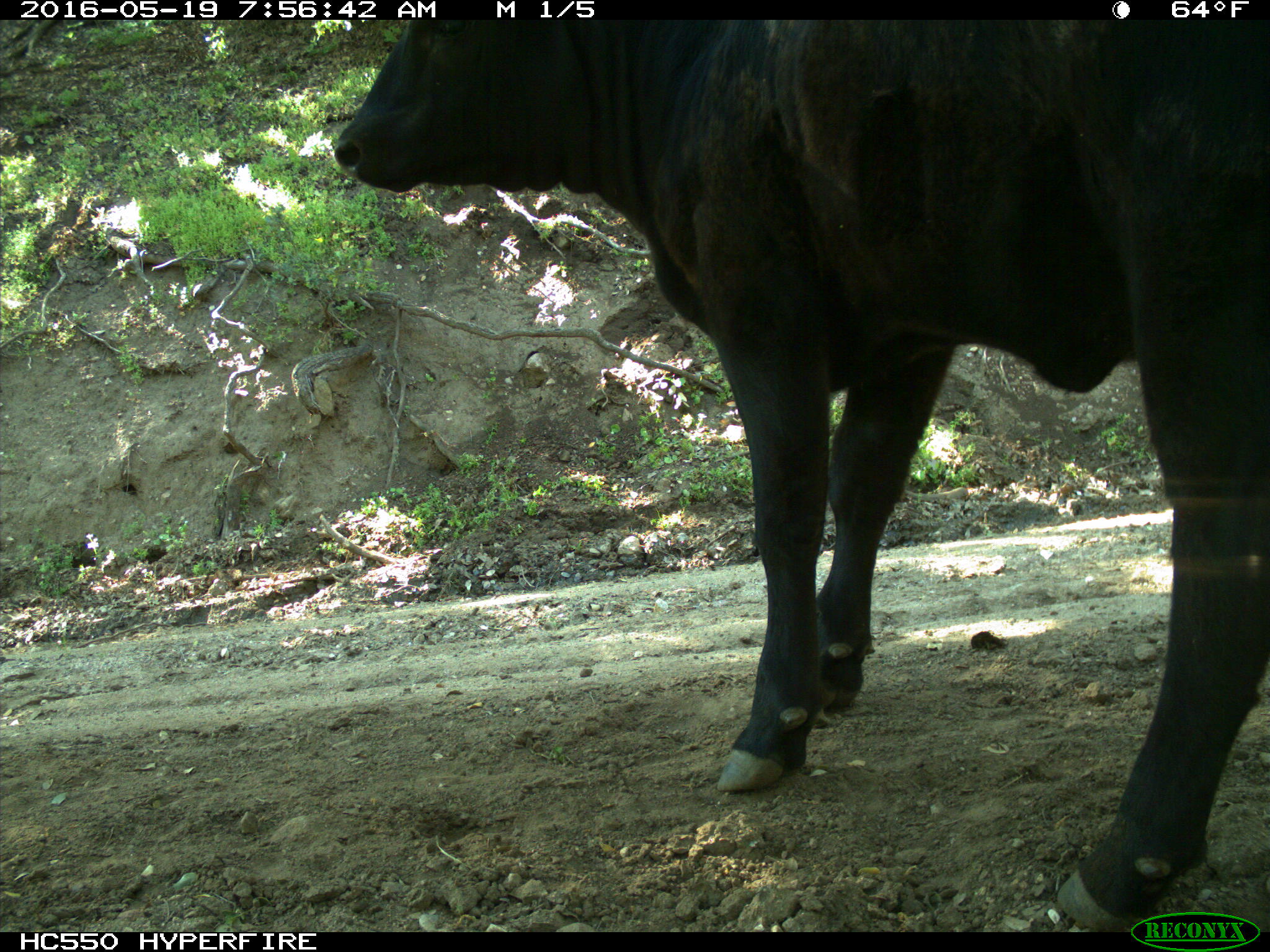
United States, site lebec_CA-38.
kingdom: Animalia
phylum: Chordata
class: Mammalia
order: Artiodactyla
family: Bovidae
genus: Bos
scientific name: Bos taurus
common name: domestic cow